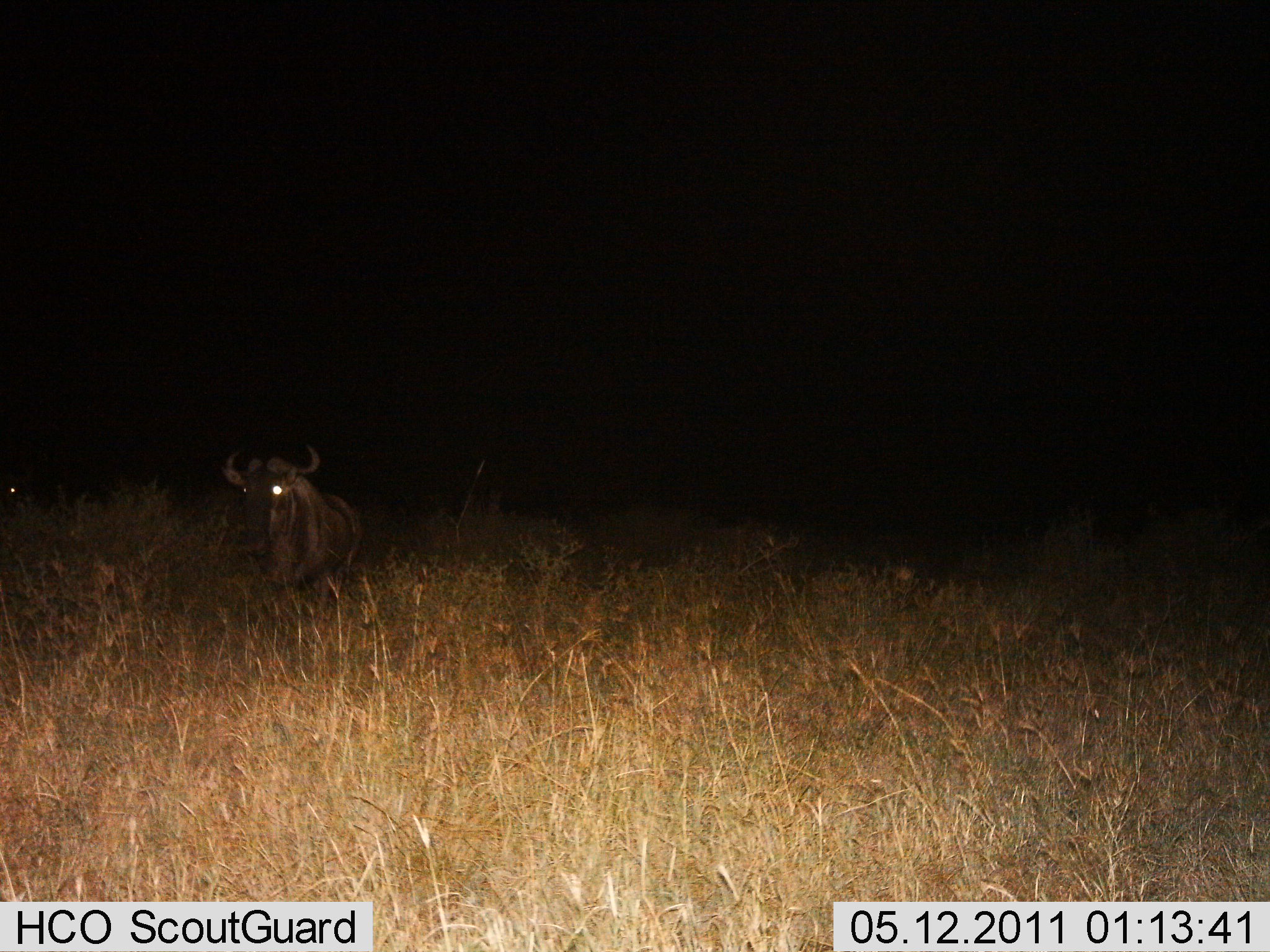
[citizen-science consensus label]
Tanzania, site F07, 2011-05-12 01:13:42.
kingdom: Animalia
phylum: Chordata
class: Mammalia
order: Artiodactyla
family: Bovidae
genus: Connochaetes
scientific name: Connochaetes taurinus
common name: blue wildebeest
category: wildebeest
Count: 1.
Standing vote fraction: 82%.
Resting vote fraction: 18%.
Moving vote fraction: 0%.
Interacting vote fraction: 0%.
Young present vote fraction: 0%.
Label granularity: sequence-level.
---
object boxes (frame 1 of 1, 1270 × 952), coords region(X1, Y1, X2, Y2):
animal: region(220, 442, 365, 633)